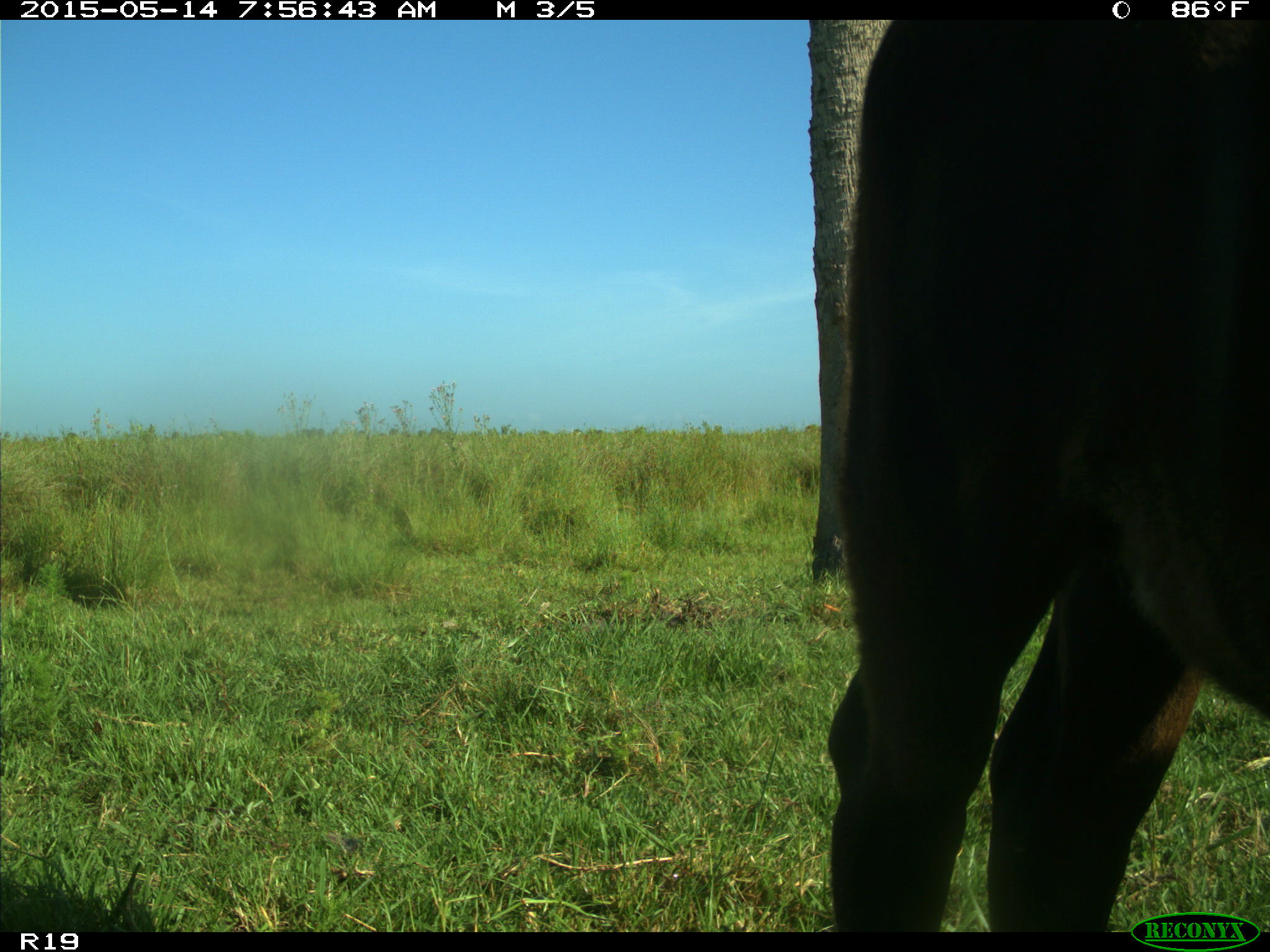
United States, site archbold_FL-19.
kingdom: Animalia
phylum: Chordata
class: Mammalia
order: Artiodactyla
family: Bovidae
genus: Bos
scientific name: Bos taurus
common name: domestic cow